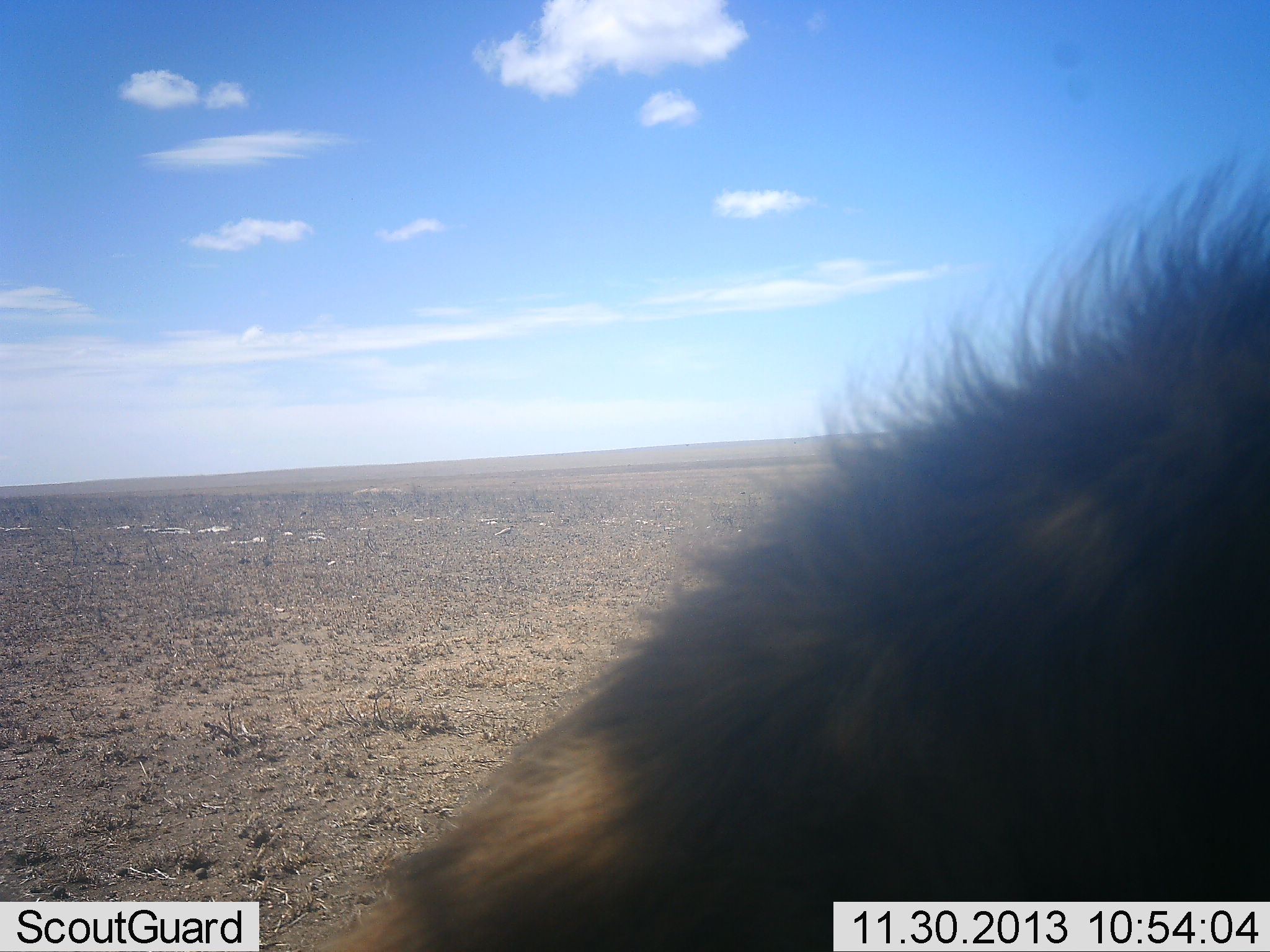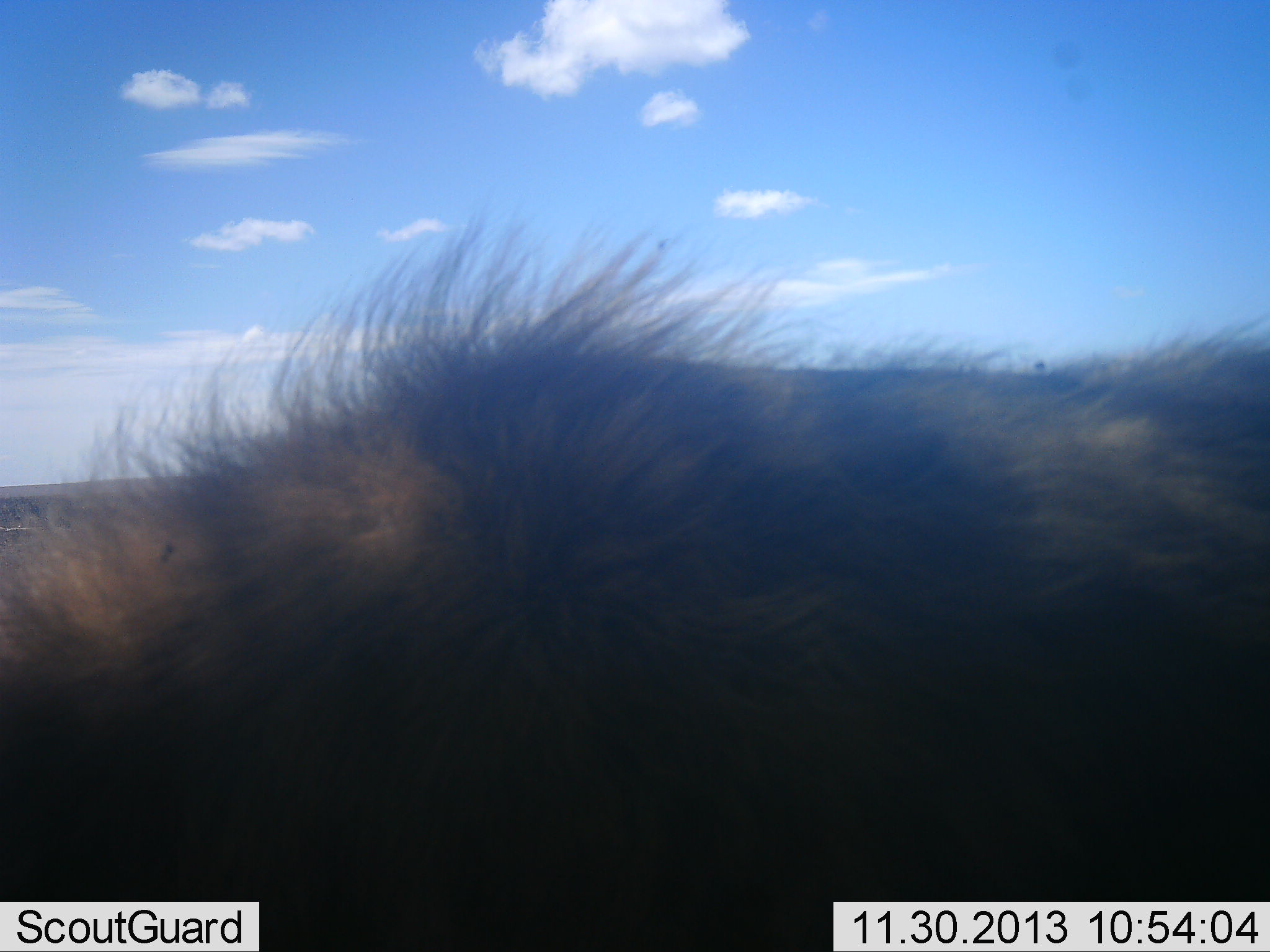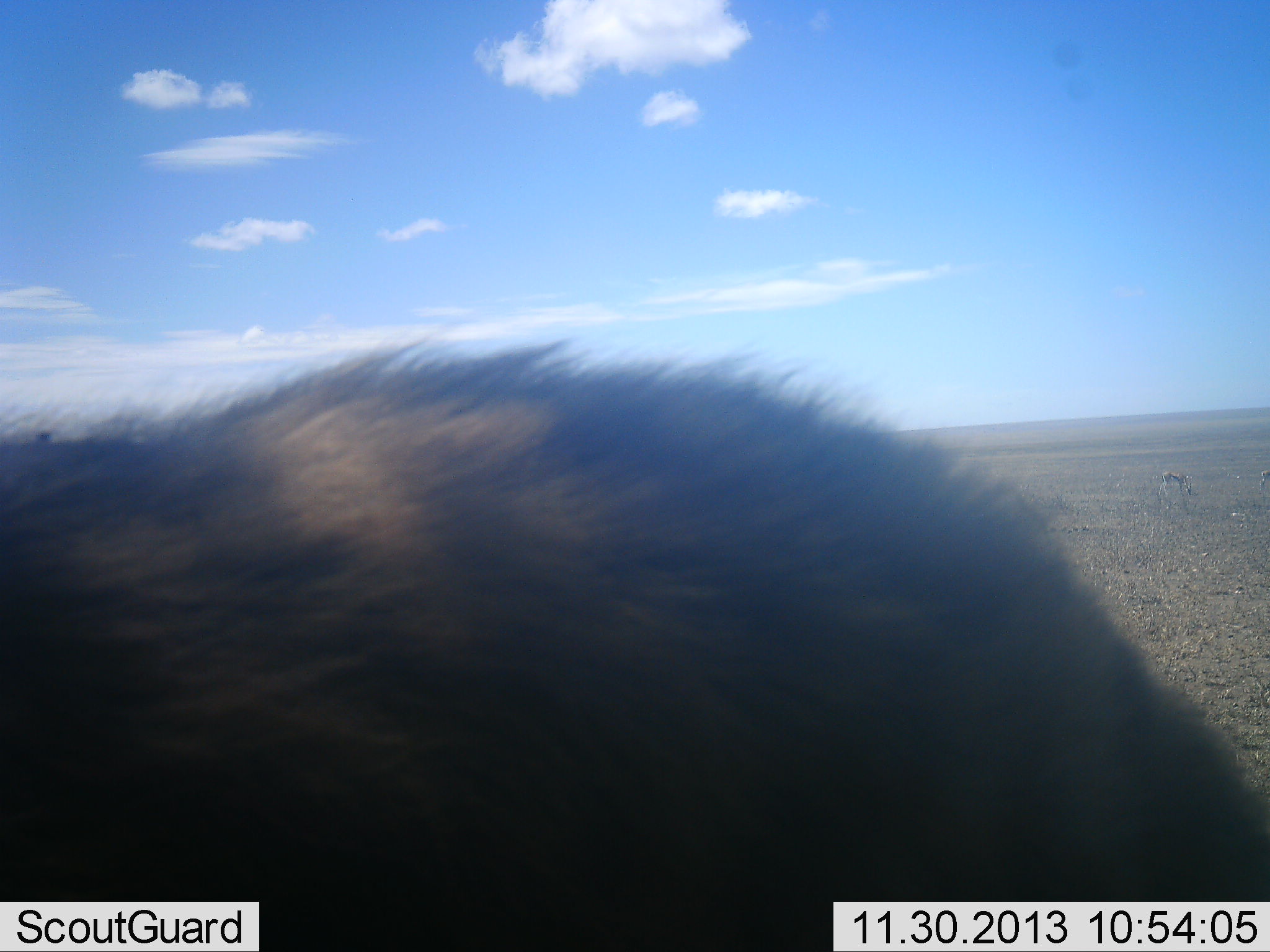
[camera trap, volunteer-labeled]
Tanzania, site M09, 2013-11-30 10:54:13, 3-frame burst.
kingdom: Animalia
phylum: Chordata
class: Mammalia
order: Carnivora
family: Hyaenidae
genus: Crocuta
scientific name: Crocuta crocuta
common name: spotted hyena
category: hyenaspotted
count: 1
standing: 12%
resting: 0%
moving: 100%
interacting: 0%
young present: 0%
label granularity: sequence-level